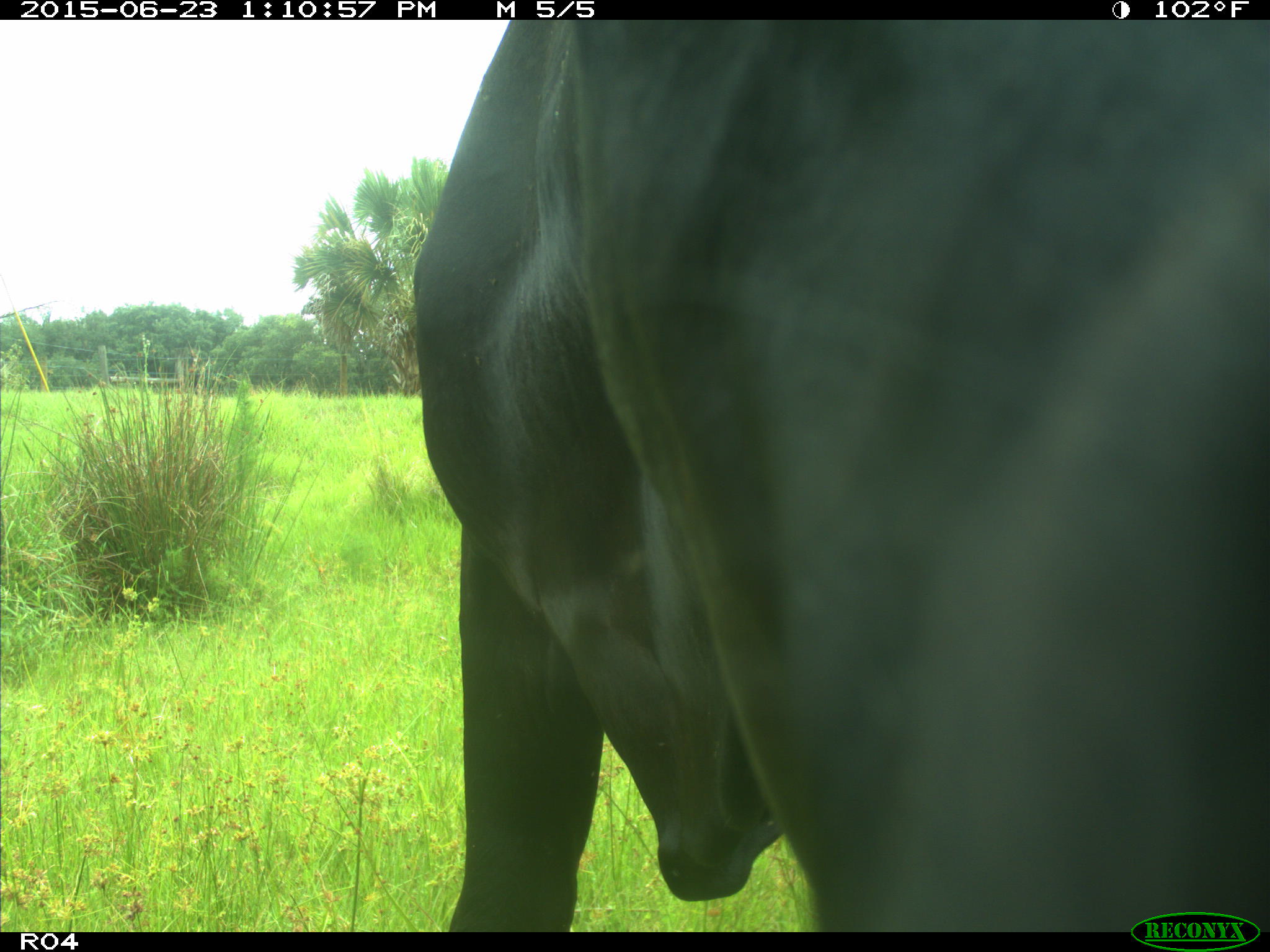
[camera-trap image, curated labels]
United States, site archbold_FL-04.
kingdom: Animalia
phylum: Chordata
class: Mammalia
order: Artiodactyla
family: Bovidae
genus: Bos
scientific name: Bos taurus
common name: domestic cow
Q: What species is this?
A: Bos taurus (domestic cow).